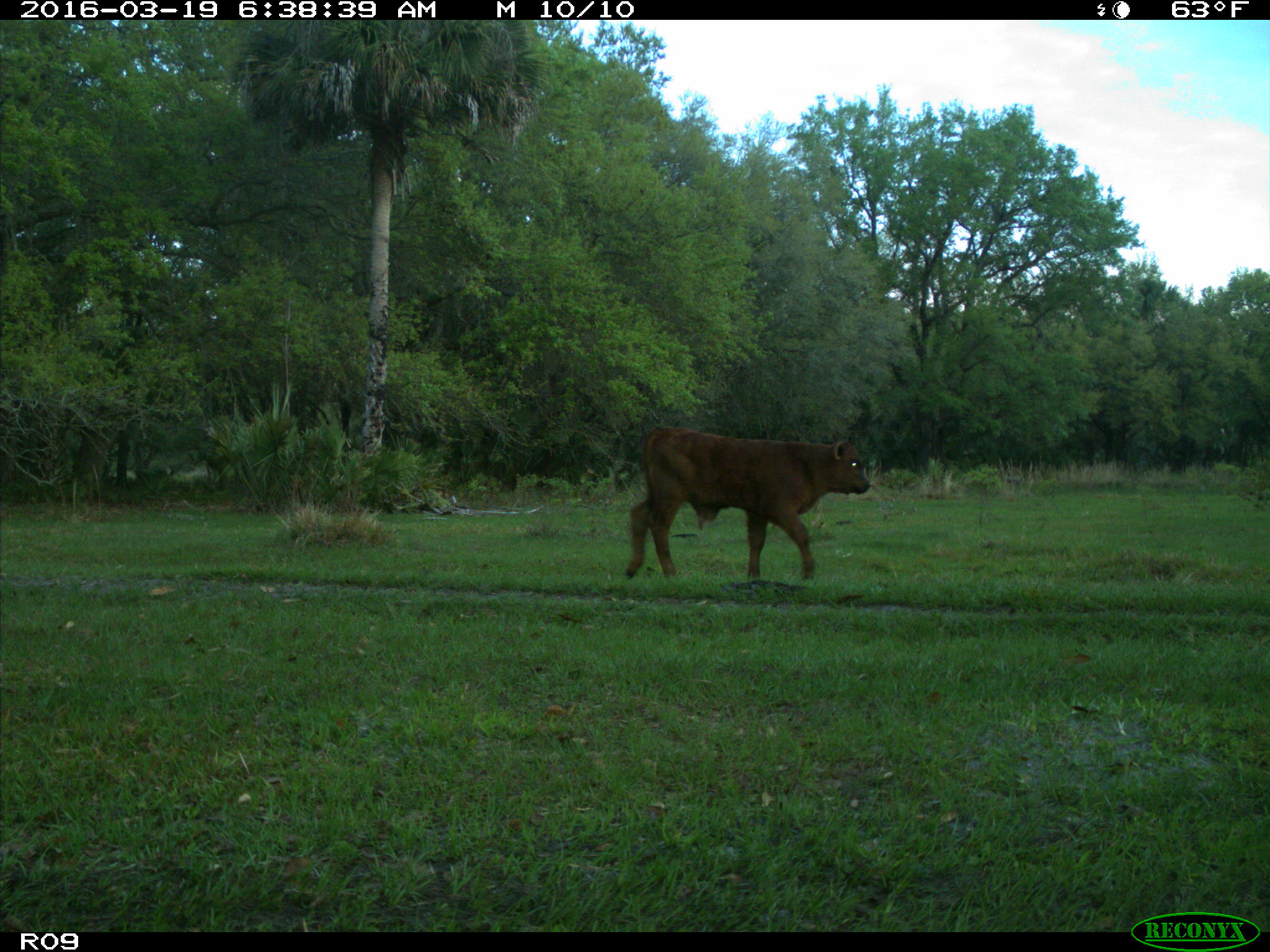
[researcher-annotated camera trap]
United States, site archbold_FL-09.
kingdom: Animalia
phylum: Chordata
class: Mammalia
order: Artiodactyla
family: Bovidae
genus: Bos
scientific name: Bos taurus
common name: domestic cow